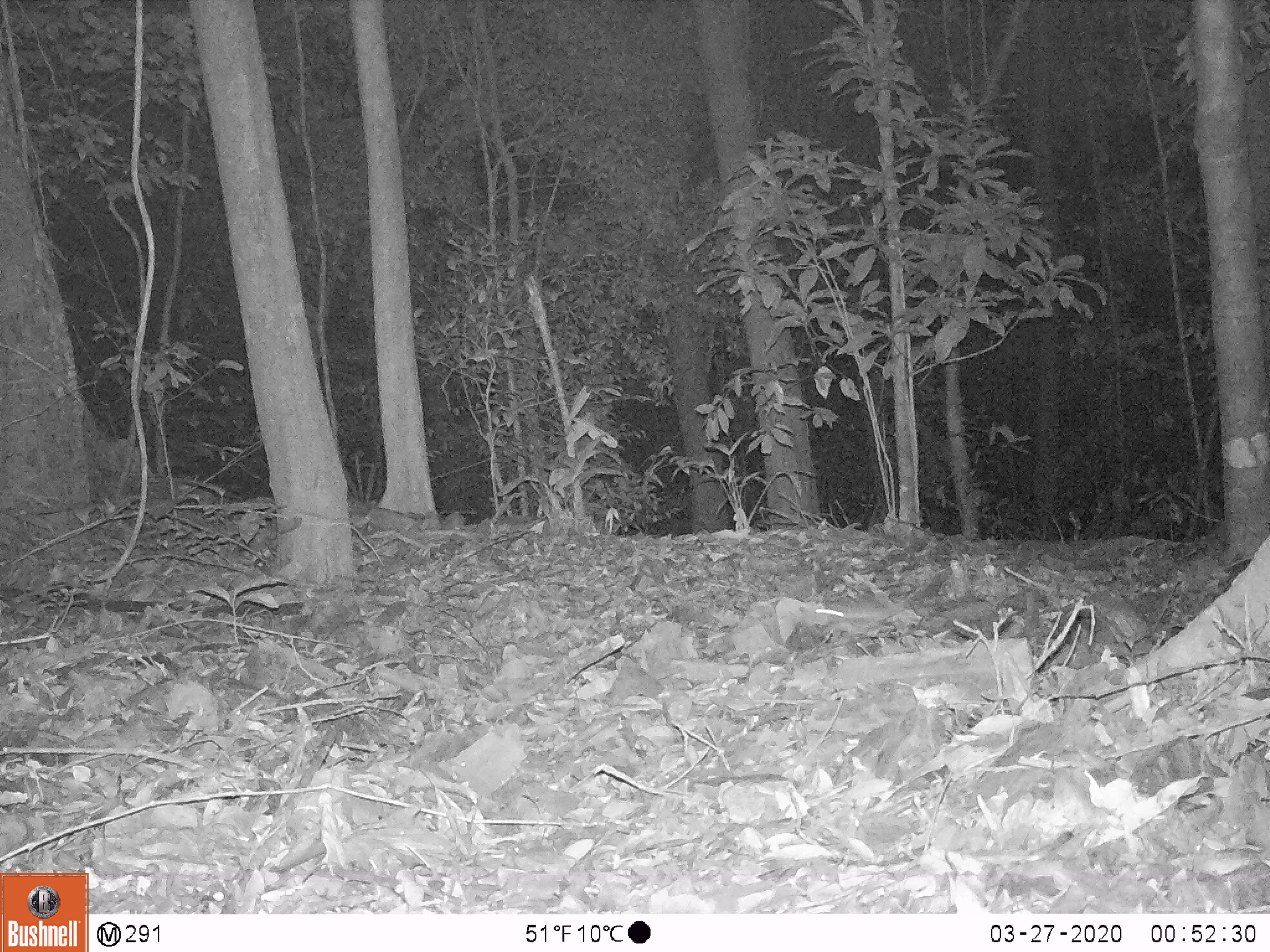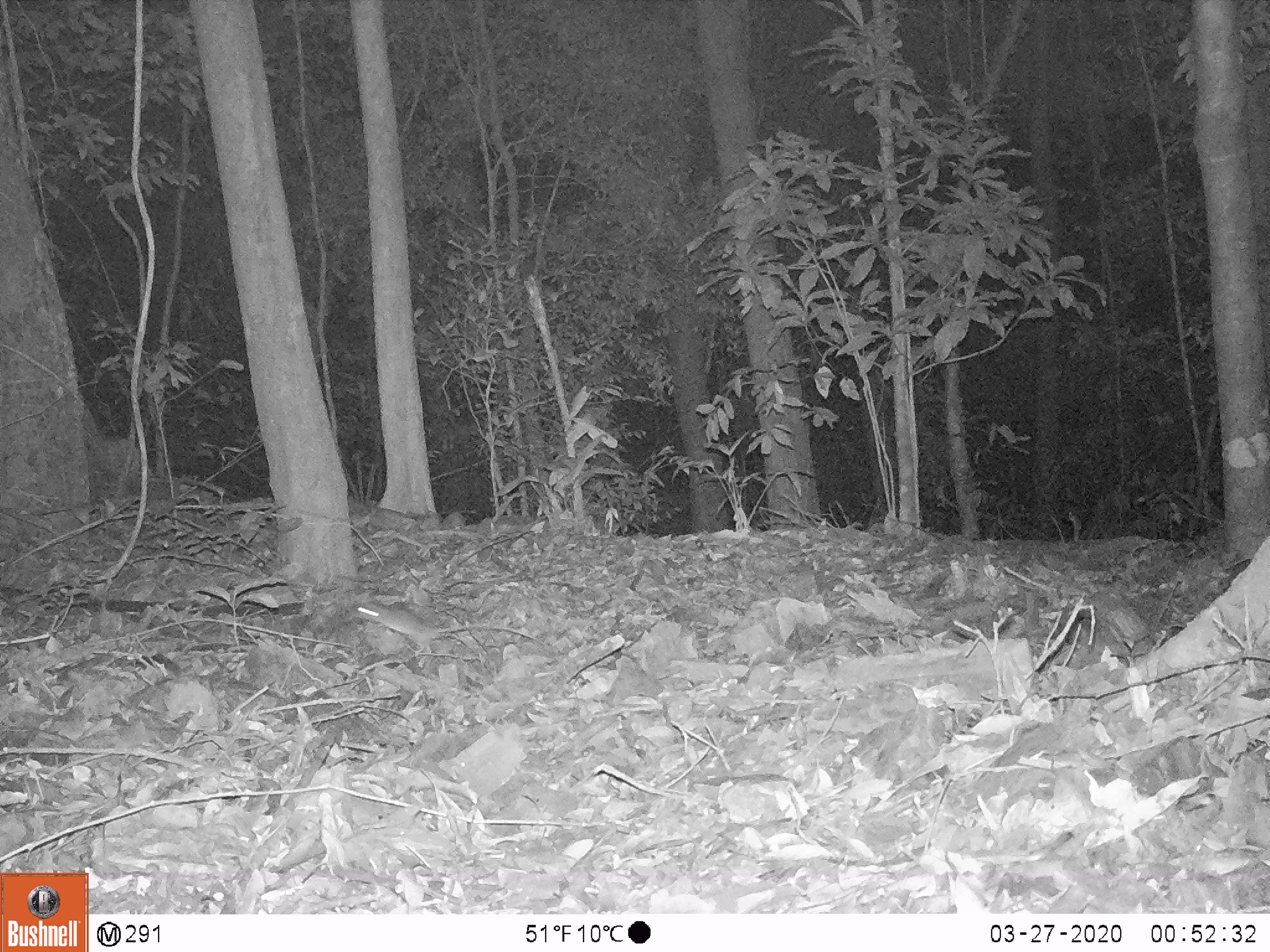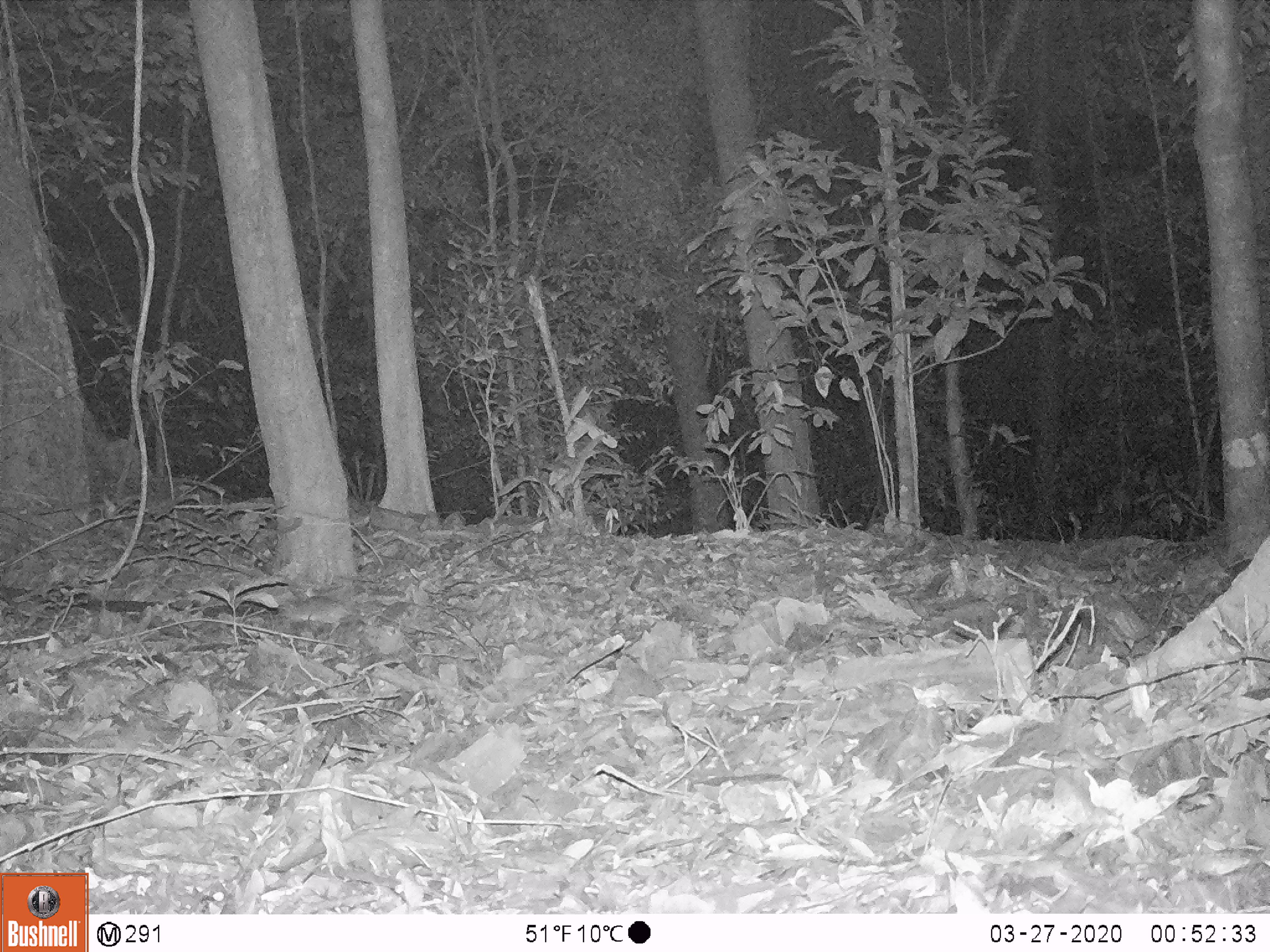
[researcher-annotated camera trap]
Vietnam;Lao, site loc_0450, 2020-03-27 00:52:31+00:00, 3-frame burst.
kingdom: Animalia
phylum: Chordata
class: Mammalia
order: Rodentia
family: Muridae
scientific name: Muridae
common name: old-world mice and rats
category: unidentified murid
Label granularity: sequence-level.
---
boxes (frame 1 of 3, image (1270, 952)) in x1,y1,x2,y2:
unidentified murid: 814,595,910,626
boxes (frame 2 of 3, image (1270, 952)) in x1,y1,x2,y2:
unidentified murid: 349,602,544,658